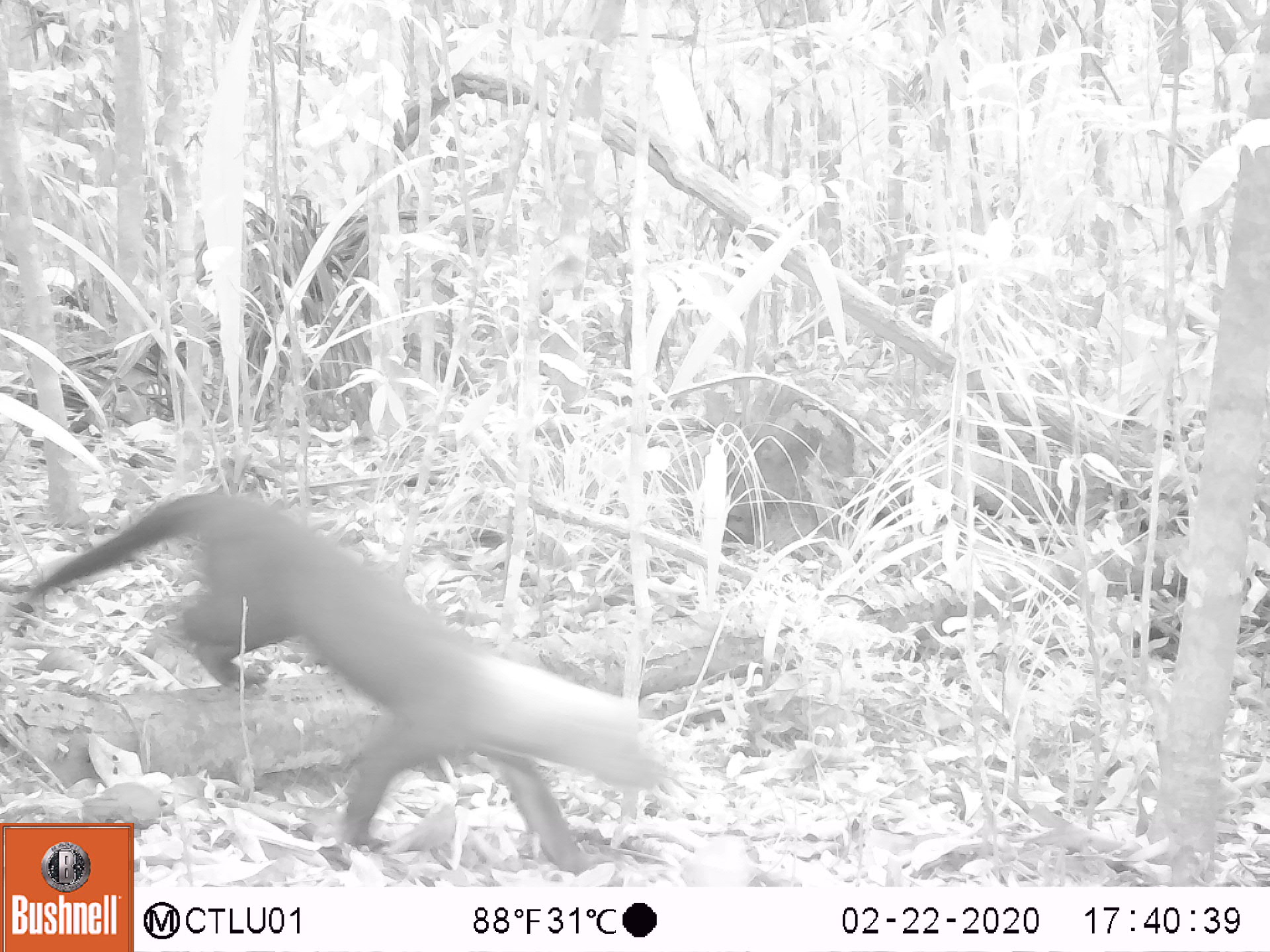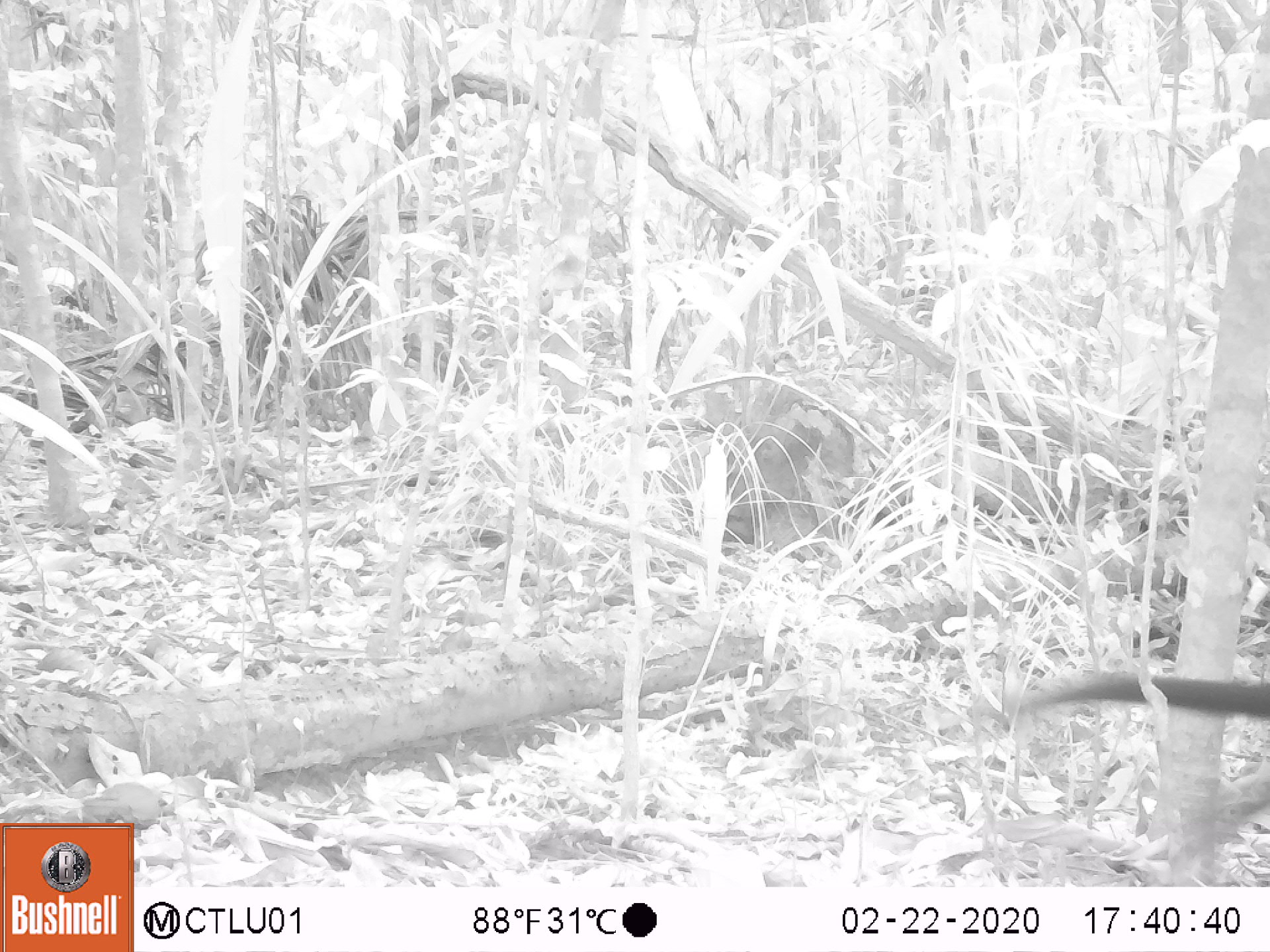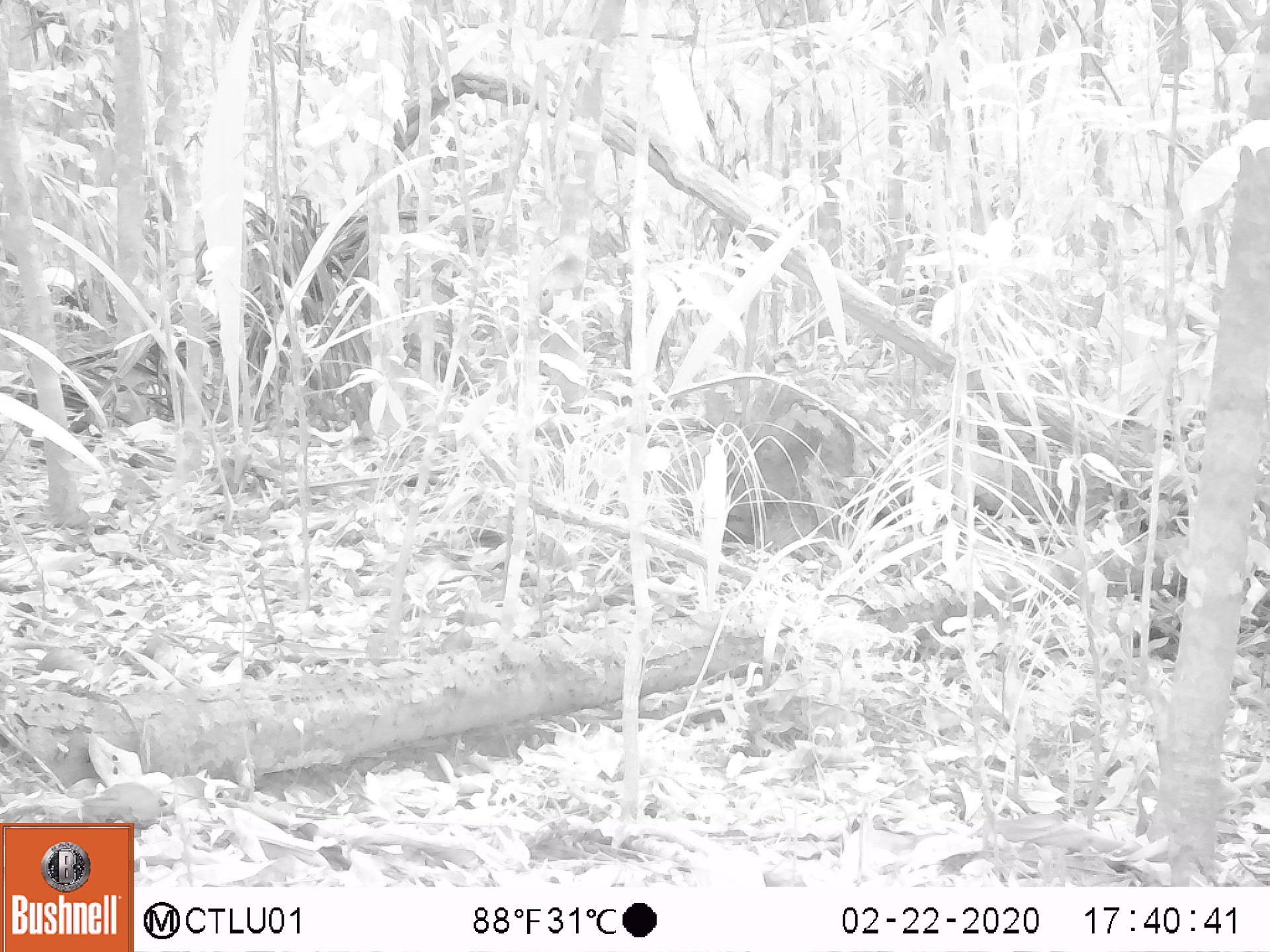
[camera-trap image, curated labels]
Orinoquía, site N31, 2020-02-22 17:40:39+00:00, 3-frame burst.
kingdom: Animalia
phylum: Chordata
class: Mammalia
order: Carnivora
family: Mustelidae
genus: Eira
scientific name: Eira barbara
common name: tayra